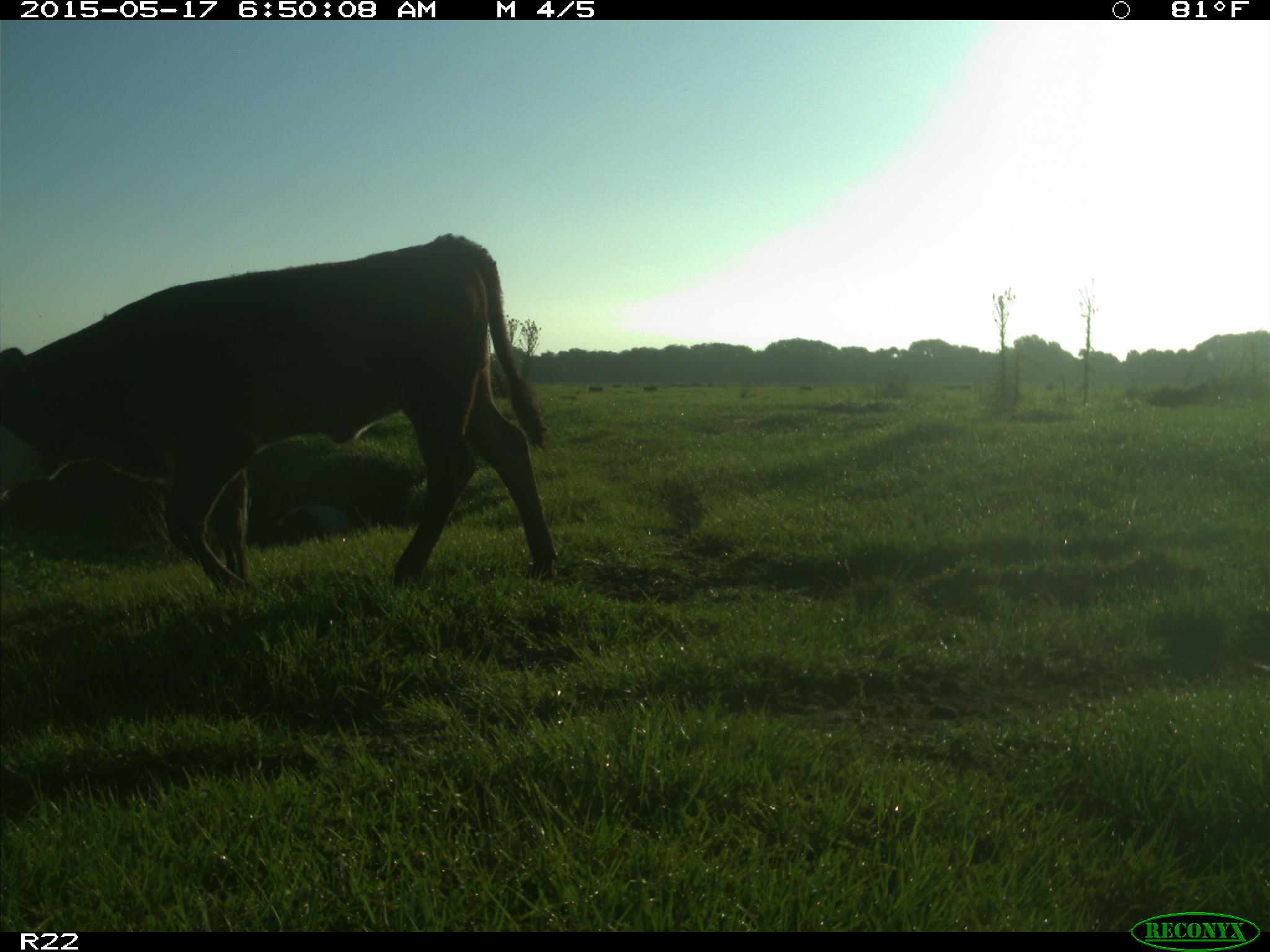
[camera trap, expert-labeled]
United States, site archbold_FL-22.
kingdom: Animalia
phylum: Chordata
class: Mammalia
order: Artiodactyla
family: Bovidae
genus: Bos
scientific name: Bos taurus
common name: domestic cow